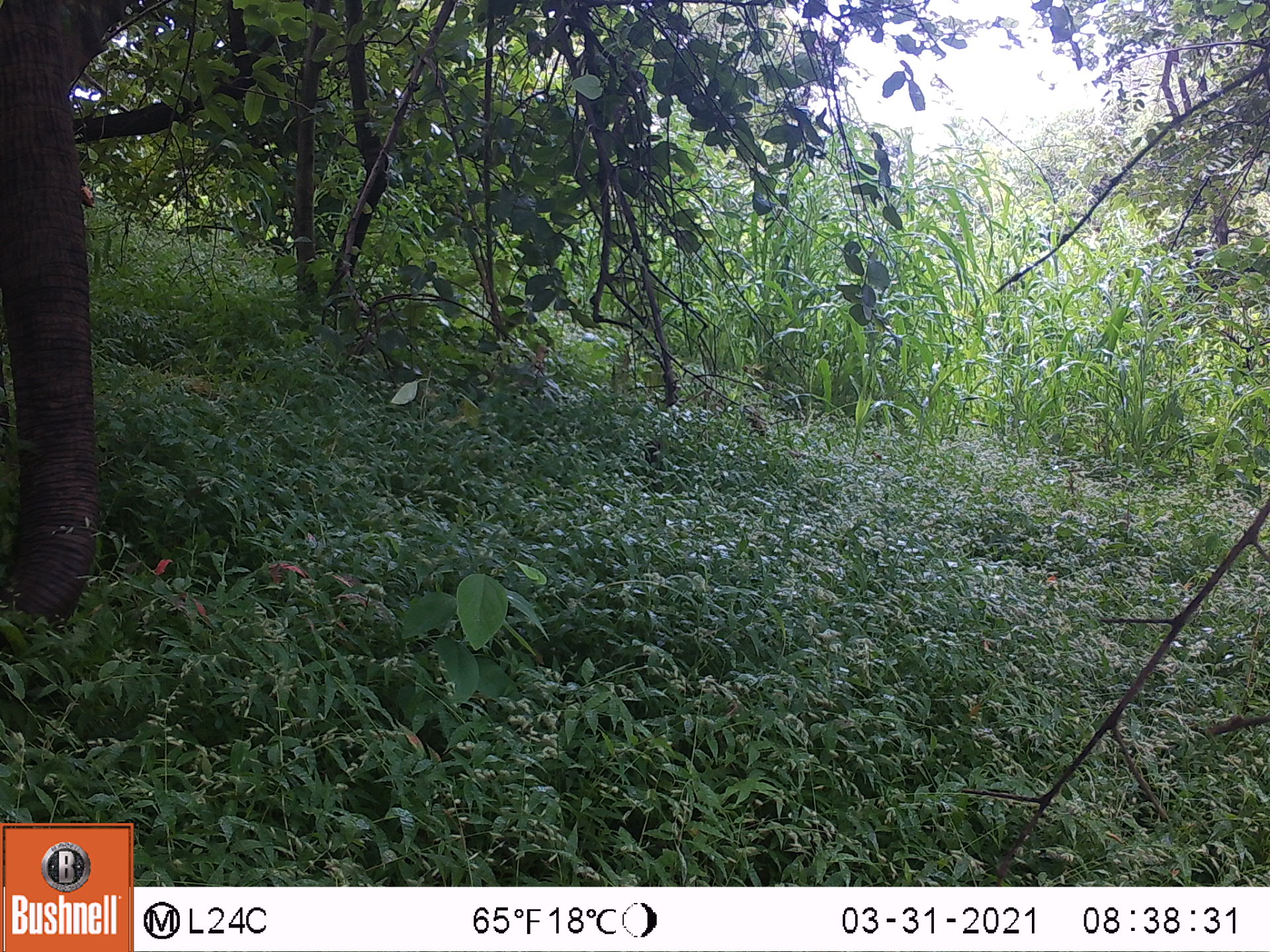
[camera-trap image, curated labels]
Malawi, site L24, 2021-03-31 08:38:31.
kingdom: Animalia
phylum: Chordata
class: Mammalia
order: Proboscidea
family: Elephantidae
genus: Loxodonta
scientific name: Loxodonta africana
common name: african savanna elephant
African savanna elephant (Loxodonta africana), count 1.